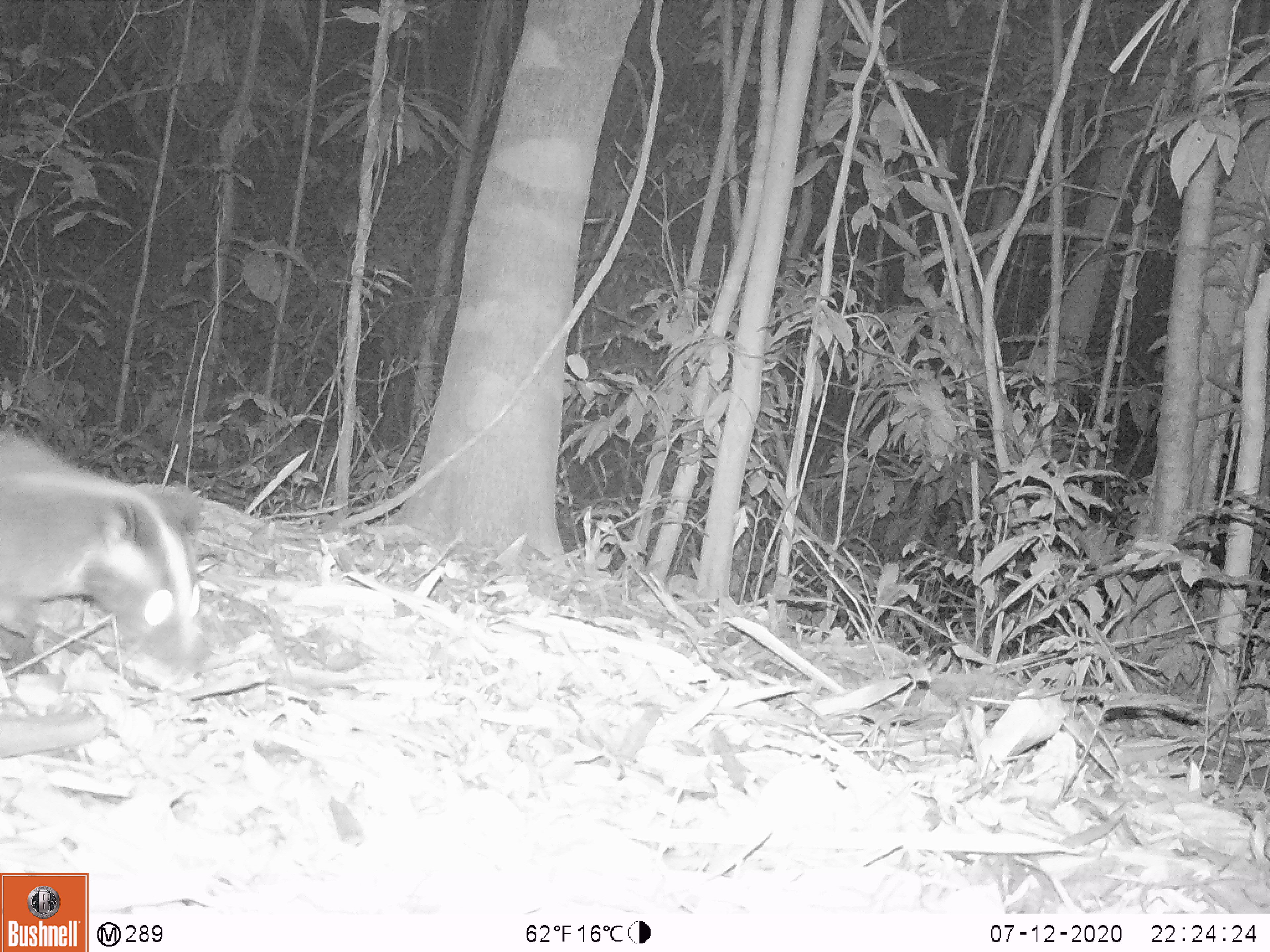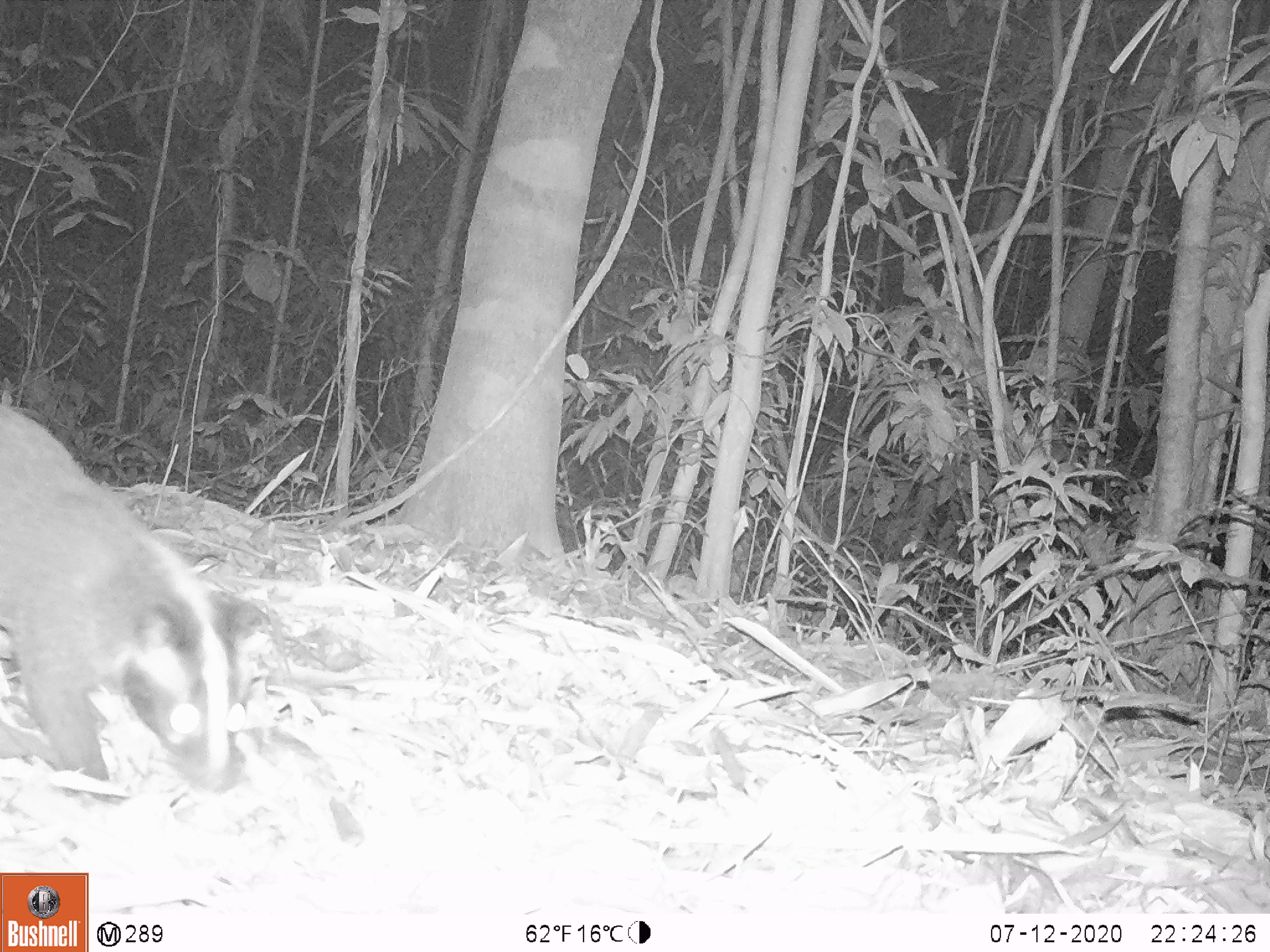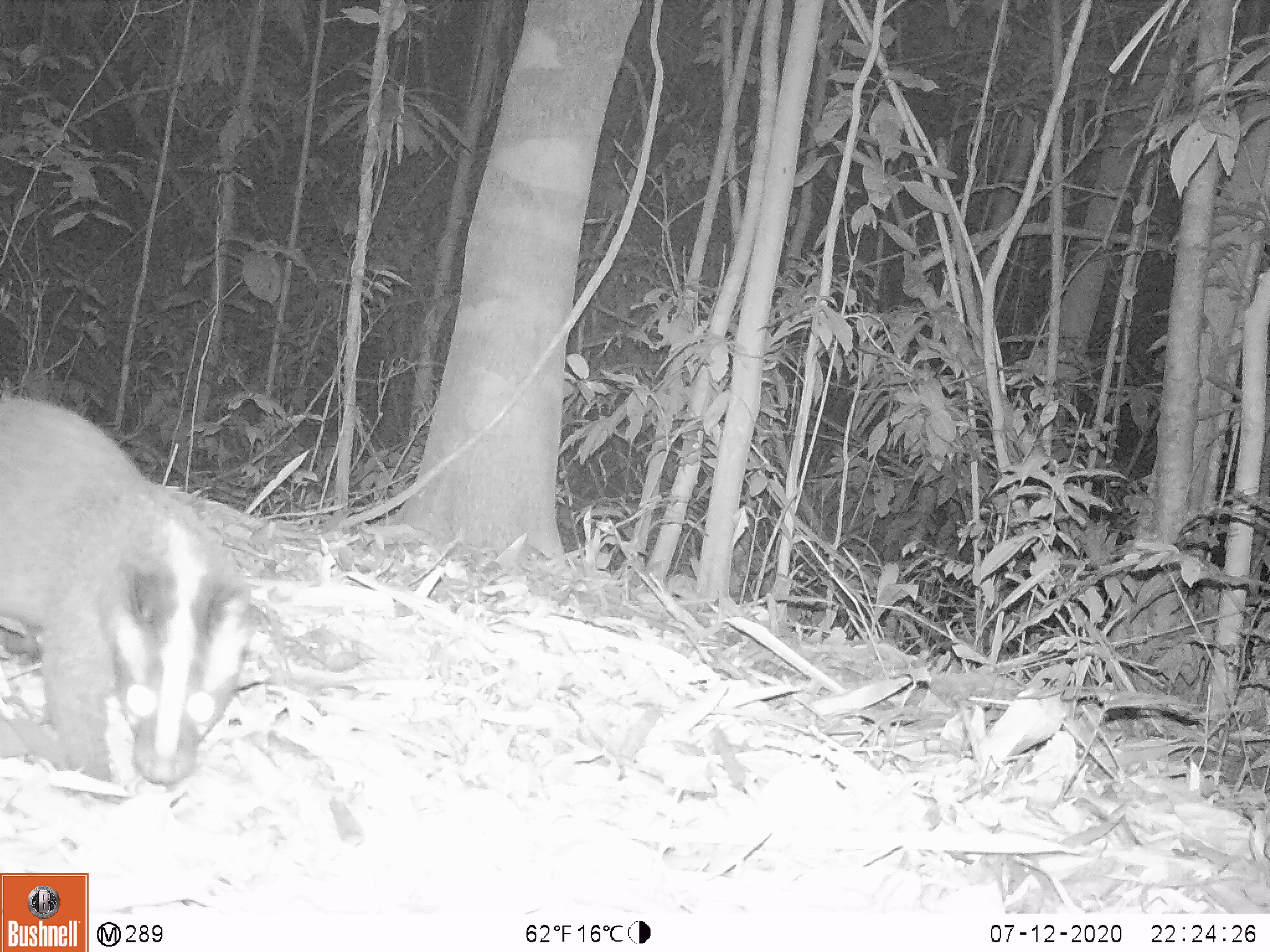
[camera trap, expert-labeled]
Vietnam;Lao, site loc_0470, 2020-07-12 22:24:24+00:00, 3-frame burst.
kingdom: Animalia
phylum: Chordata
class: Mammalia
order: Carnivora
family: Viverridae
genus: Paguma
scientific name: Paguma larvata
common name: masked palm civet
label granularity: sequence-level